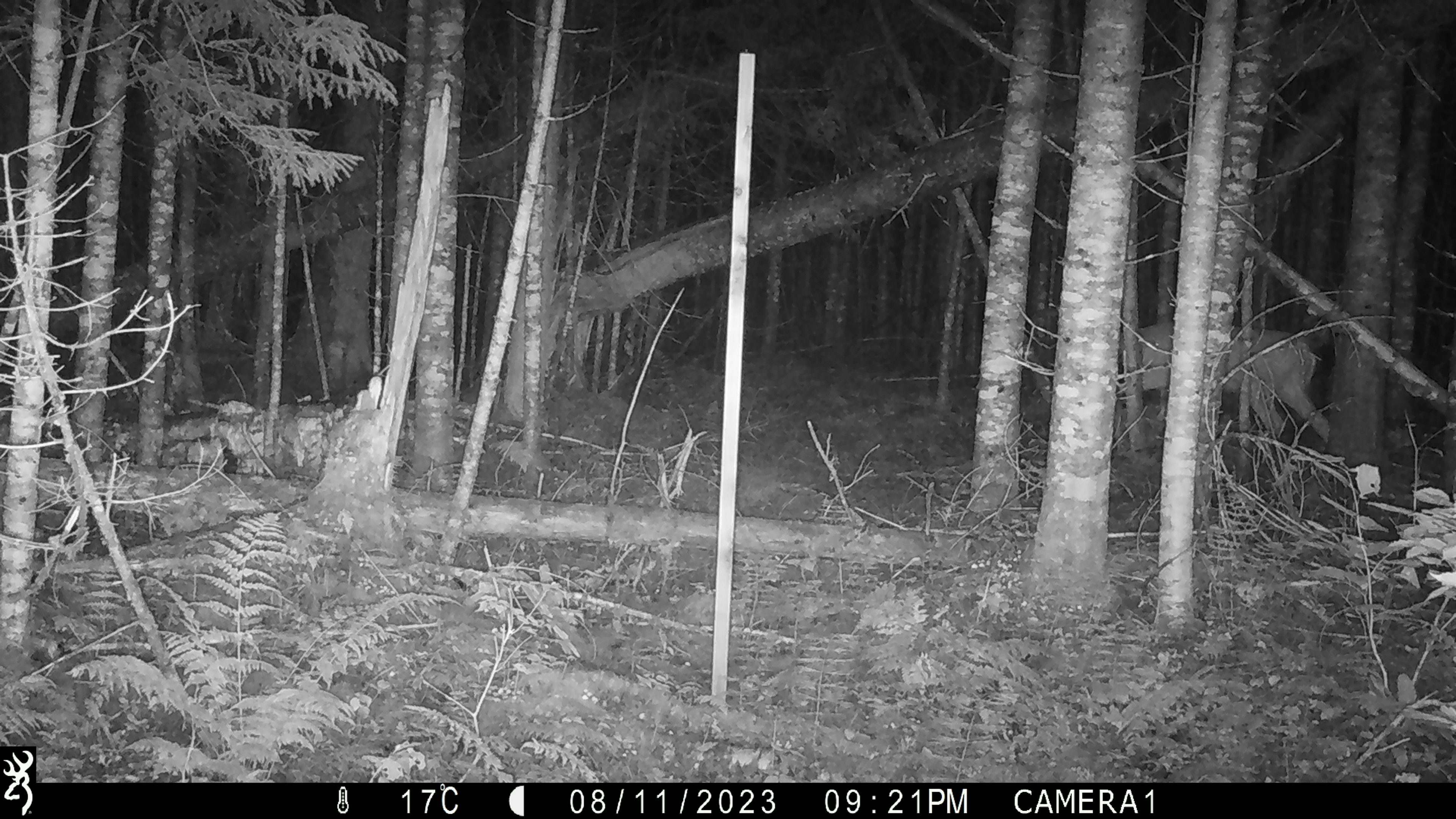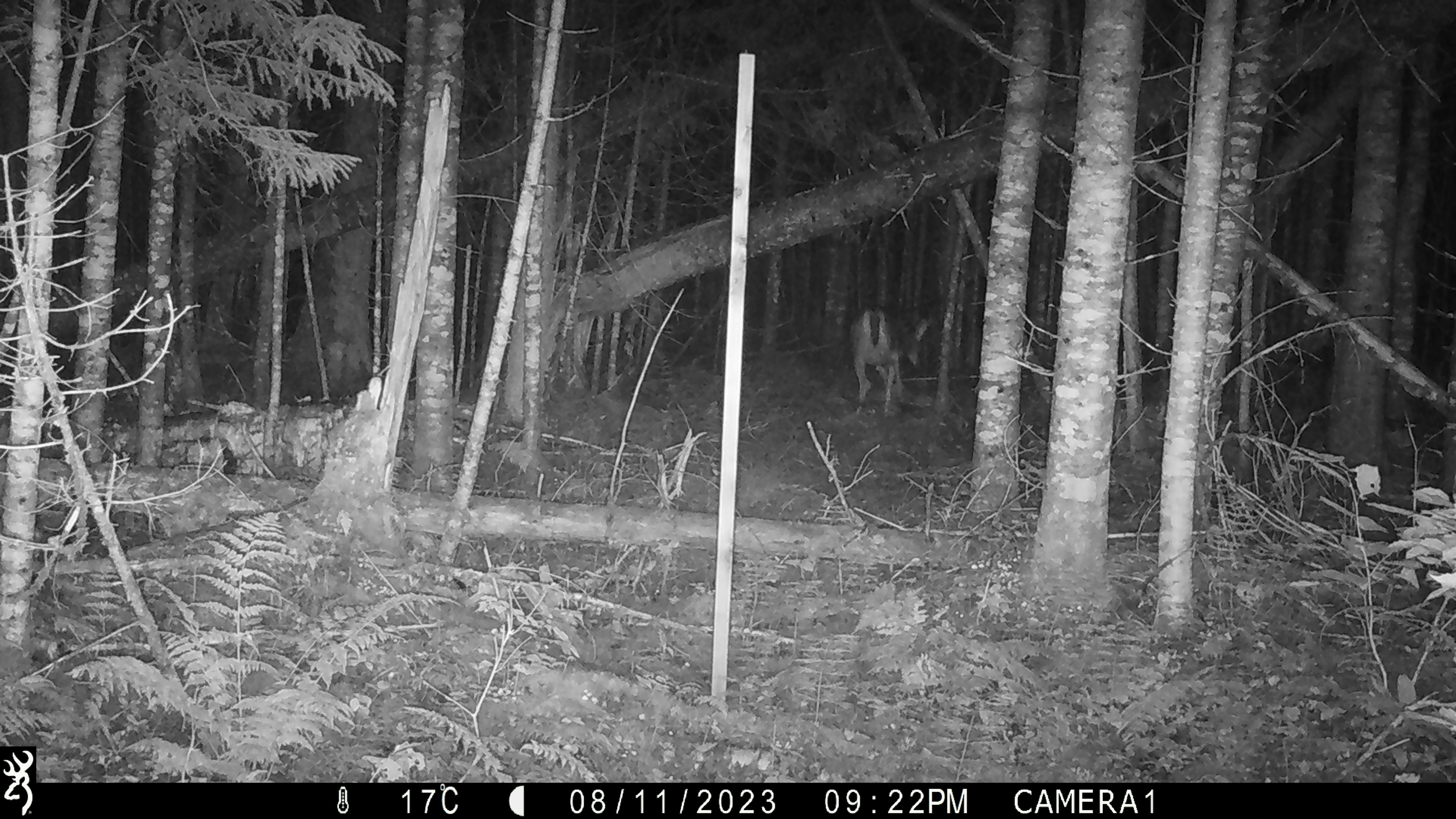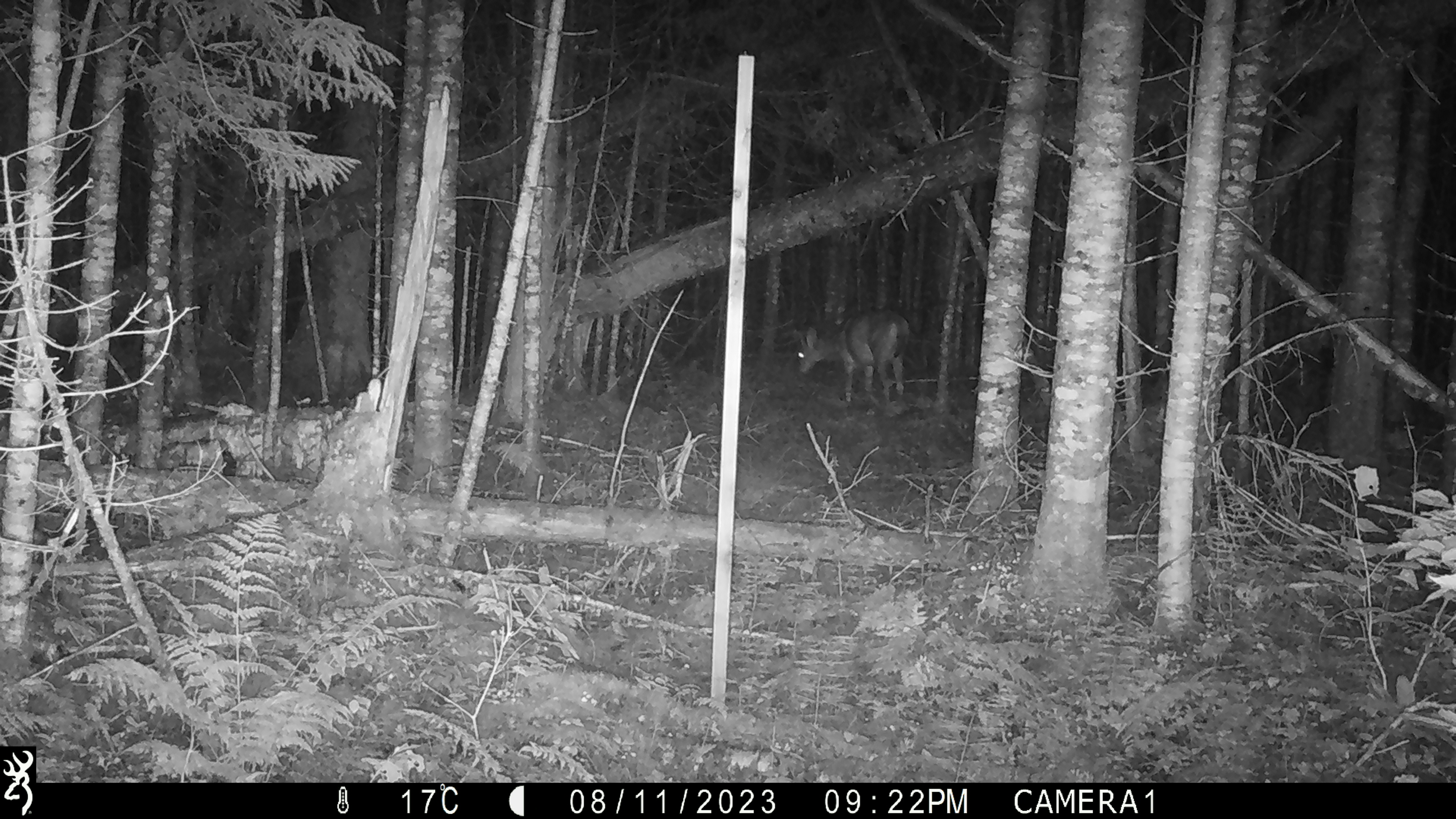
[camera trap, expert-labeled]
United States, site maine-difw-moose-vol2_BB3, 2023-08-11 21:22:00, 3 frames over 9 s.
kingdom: Animalia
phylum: Chordata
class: Mammalia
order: Artiodactyla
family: Cervidae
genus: Odocoileus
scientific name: Odocoileus virginianus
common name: white-tailed deer